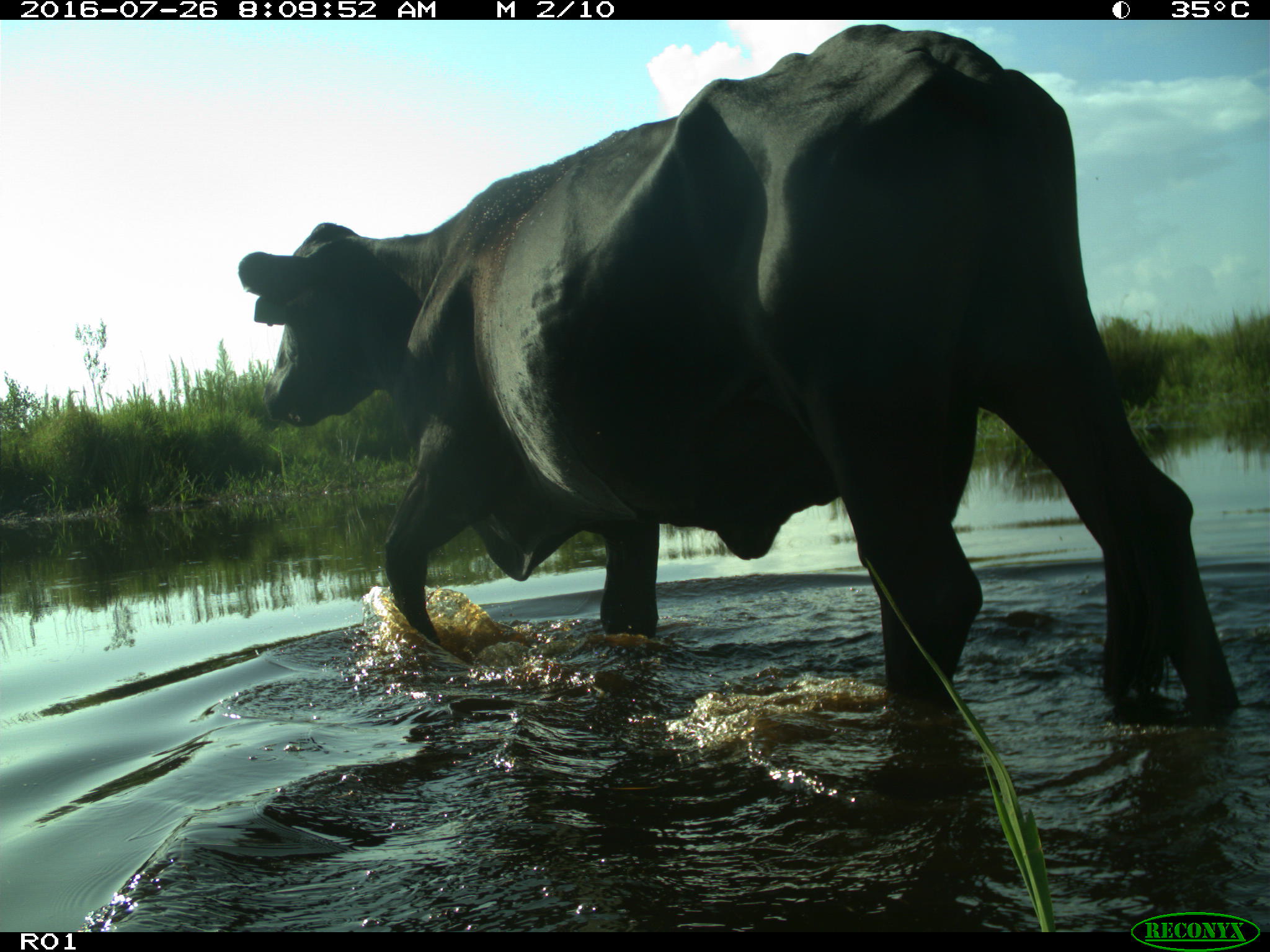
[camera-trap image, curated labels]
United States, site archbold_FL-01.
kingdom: Animalia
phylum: Chordata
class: Mammalia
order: Artiodactyla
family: Bovidae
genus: Bos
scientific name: Bos taurus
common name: domestic cow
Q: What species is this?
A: Bos taurus (domestic cow).